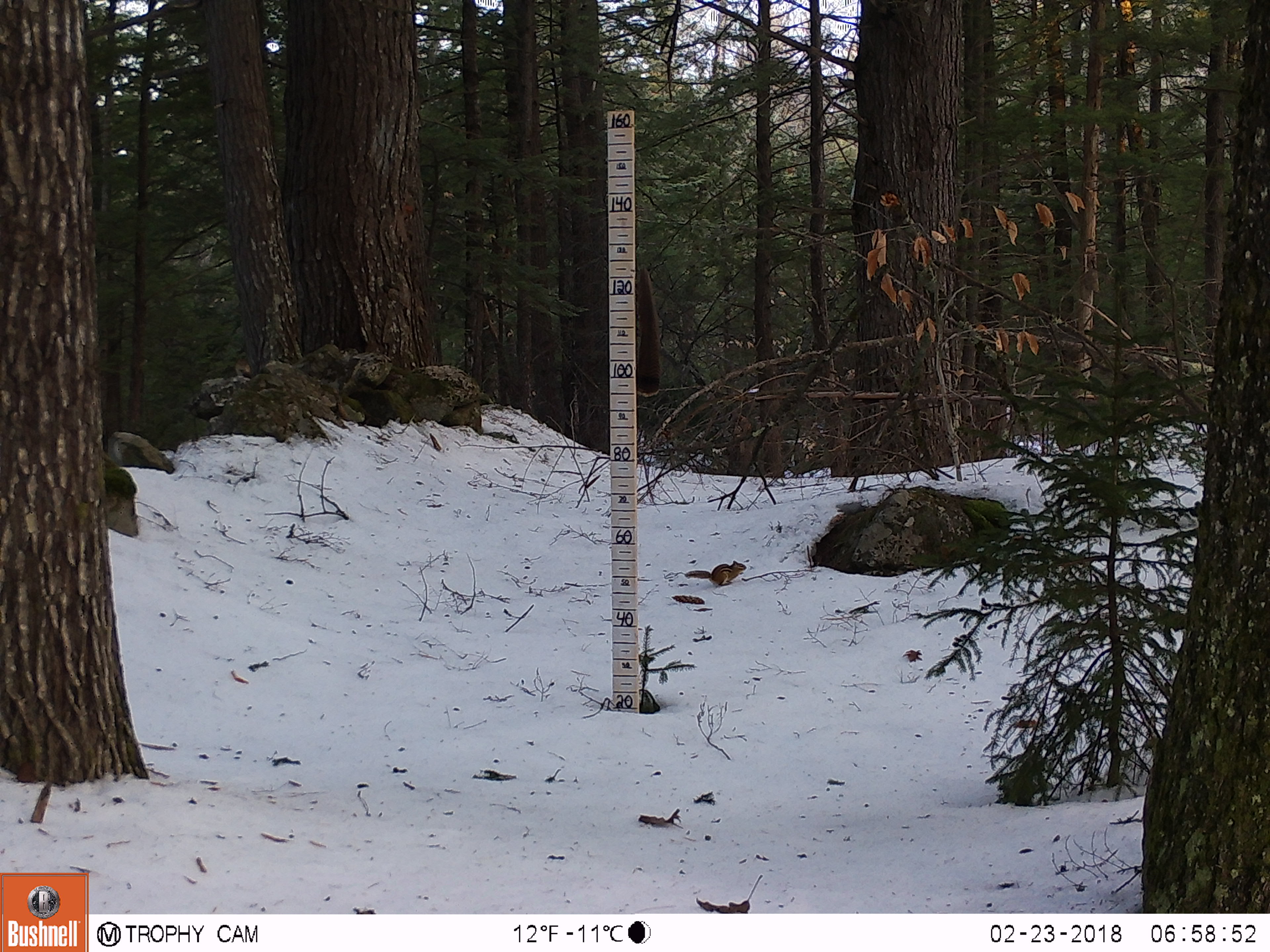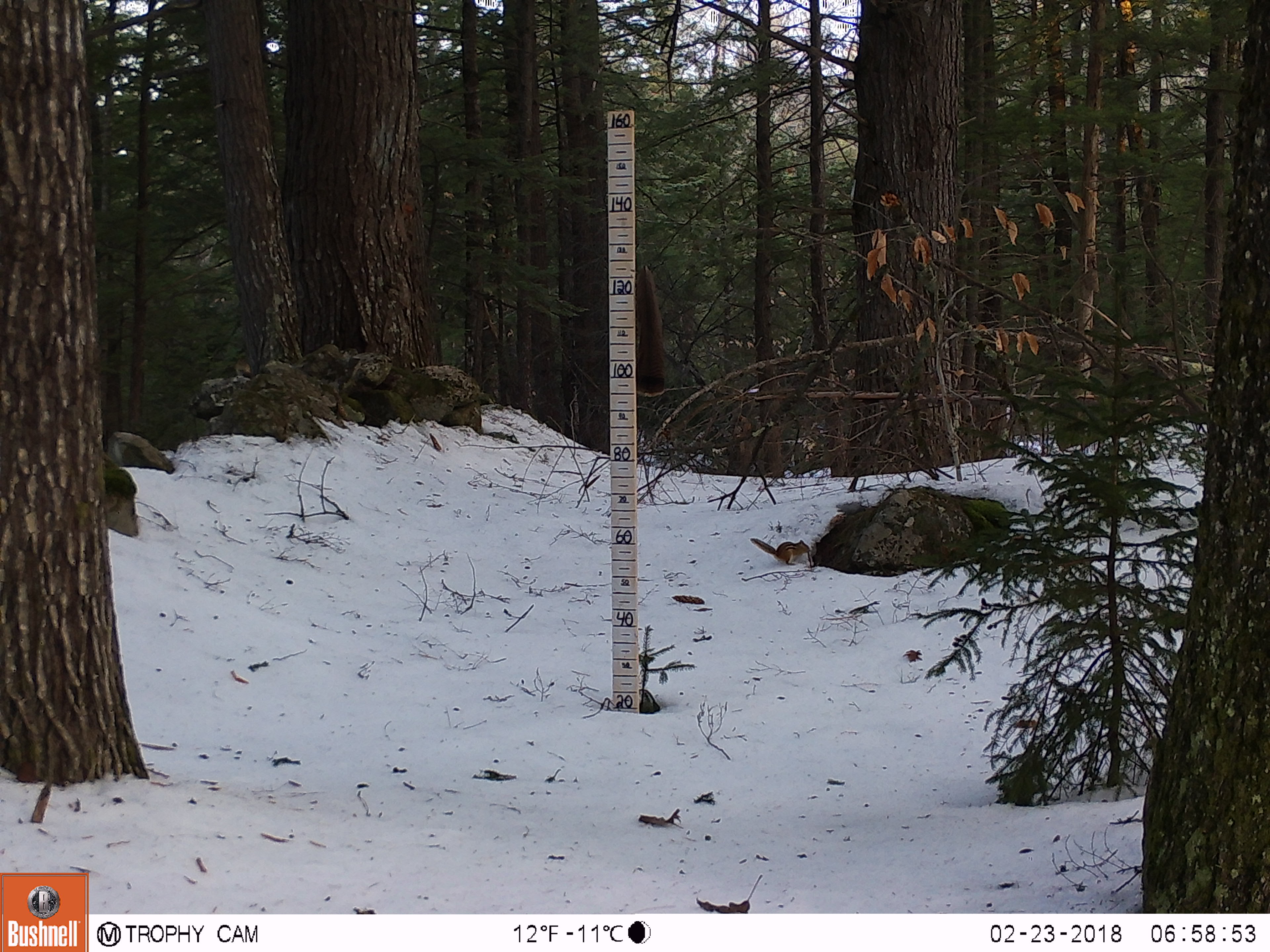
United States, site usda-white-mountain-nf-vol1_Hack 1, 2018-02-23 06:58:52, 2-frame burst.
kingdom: Animalia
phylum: Chordata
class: Mammalia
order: Rodentia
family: Sciuridae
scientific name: Tamiini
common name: chipmunk